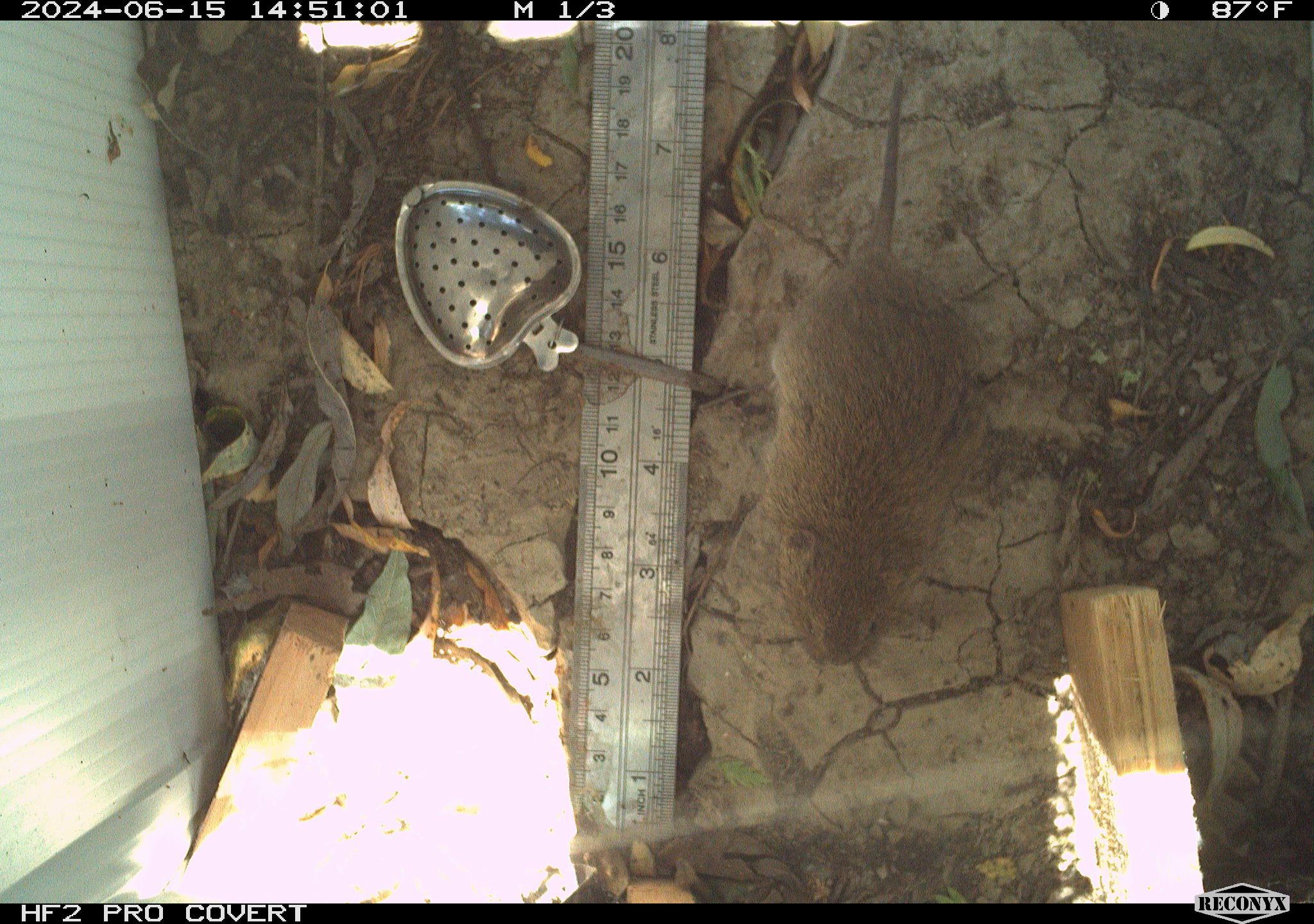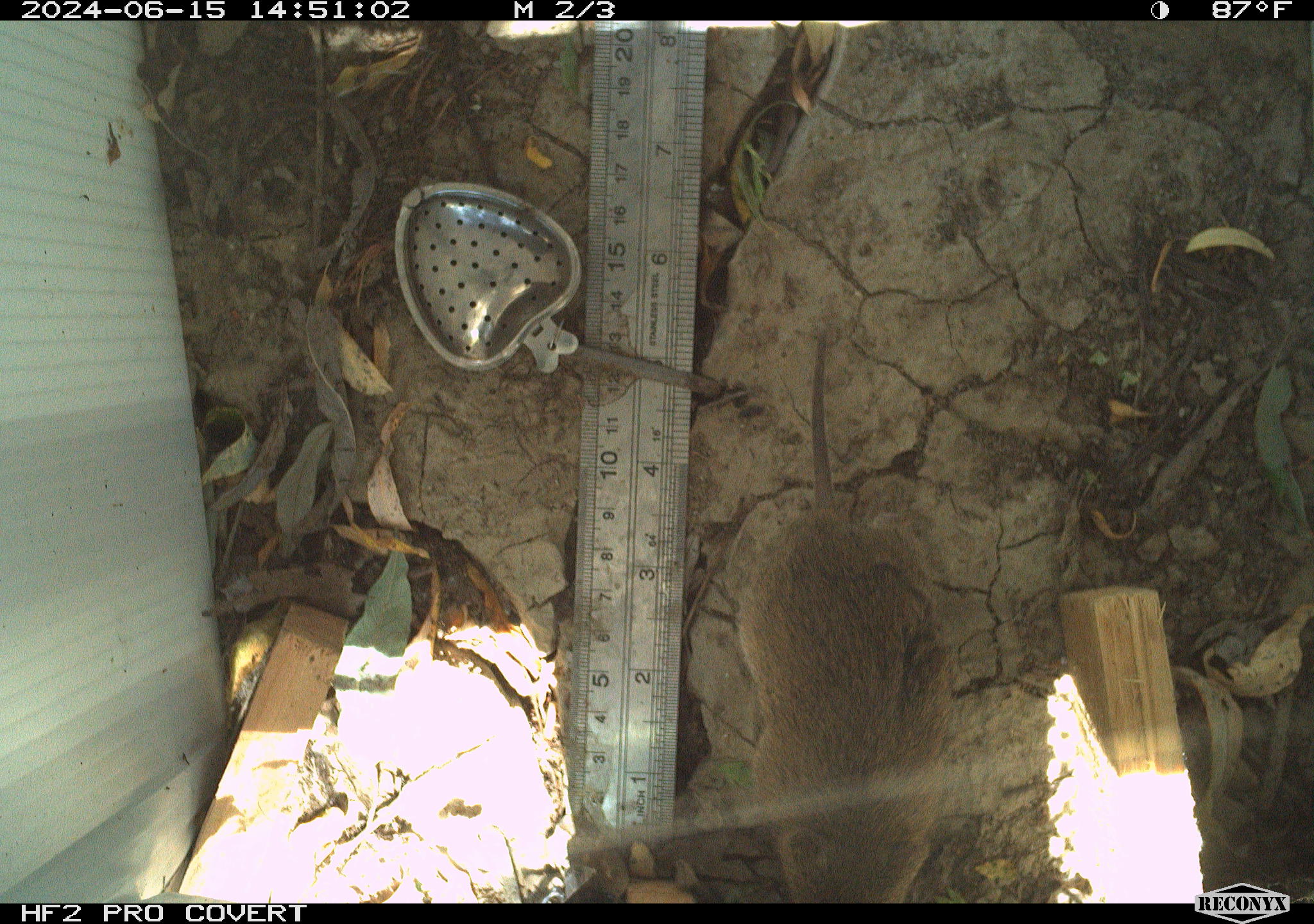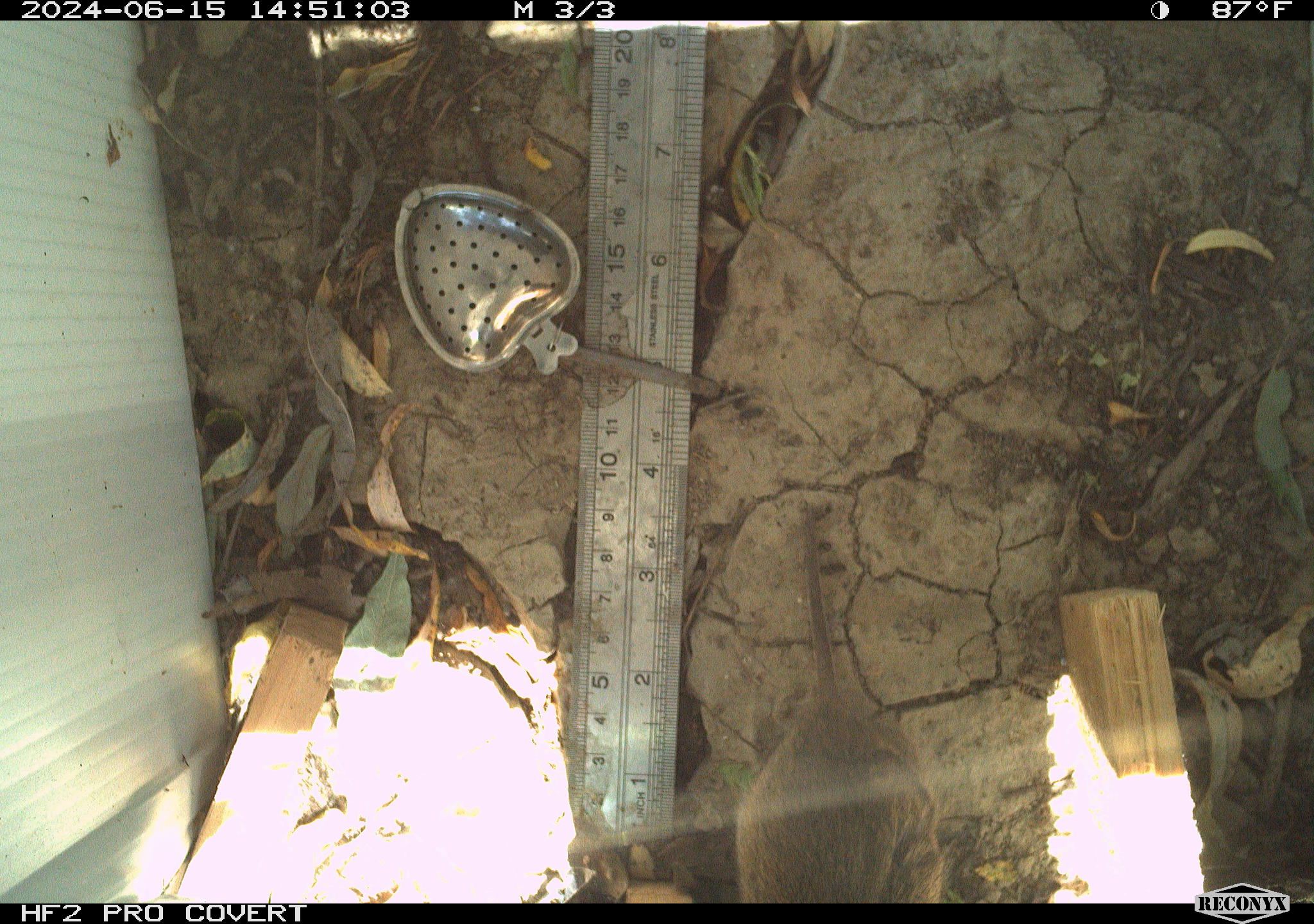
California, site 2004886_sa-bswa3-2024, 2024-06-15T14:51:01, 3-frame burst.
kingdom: Animalia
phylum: Chordata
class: Mammalia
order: Rodentia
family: Cricetidae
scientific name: Arvicolinae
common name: voles, lemmings, and muskrats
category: arvicolinae subfamily